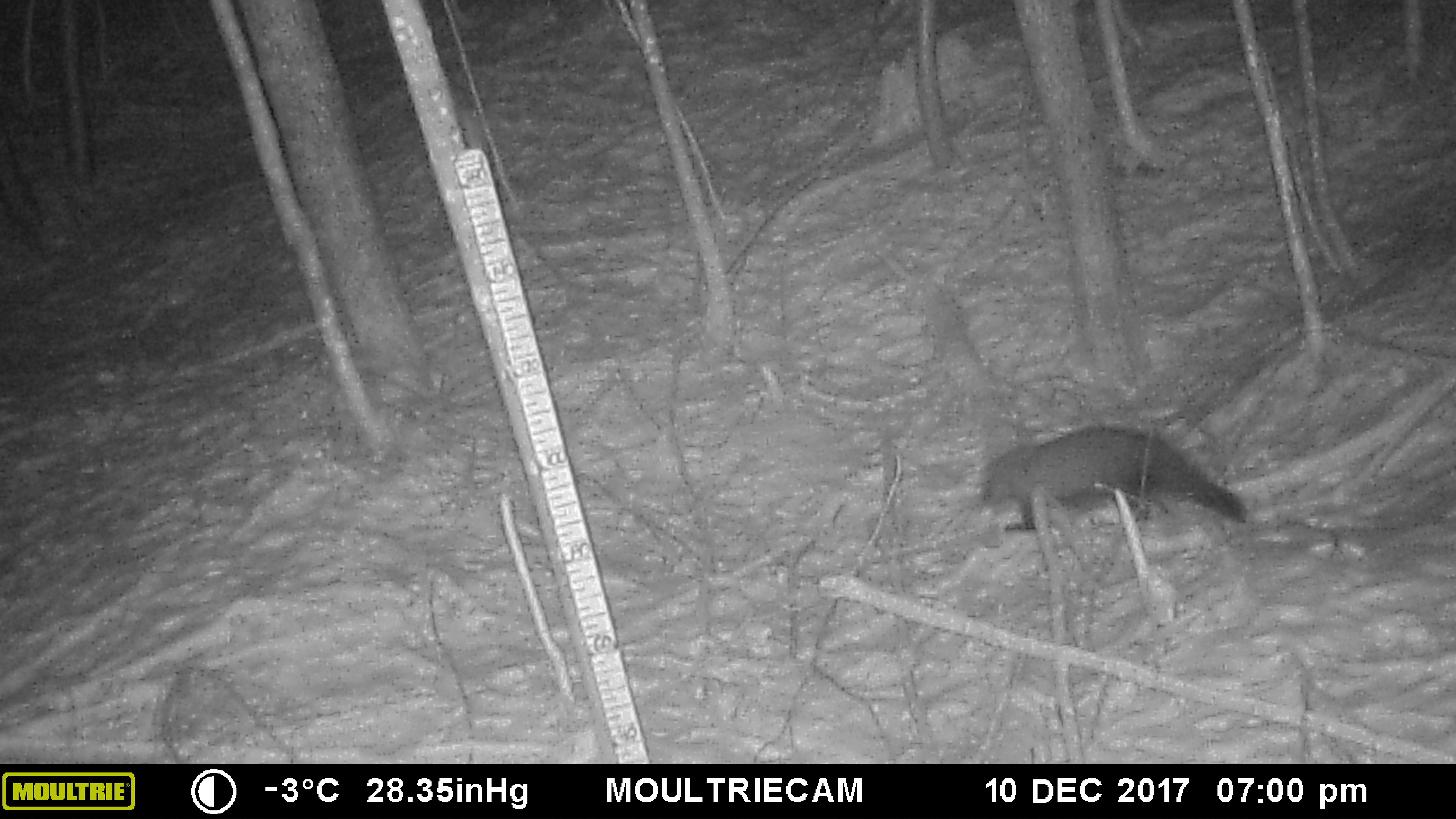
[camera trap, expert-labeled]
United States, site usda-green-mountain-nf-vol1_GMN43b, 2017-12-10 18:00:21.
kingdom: Animalia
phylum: Chordata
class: Mammalia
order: Carnivora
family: Mustelidae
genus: Pekania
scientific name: Pekania pennanti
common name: fisher